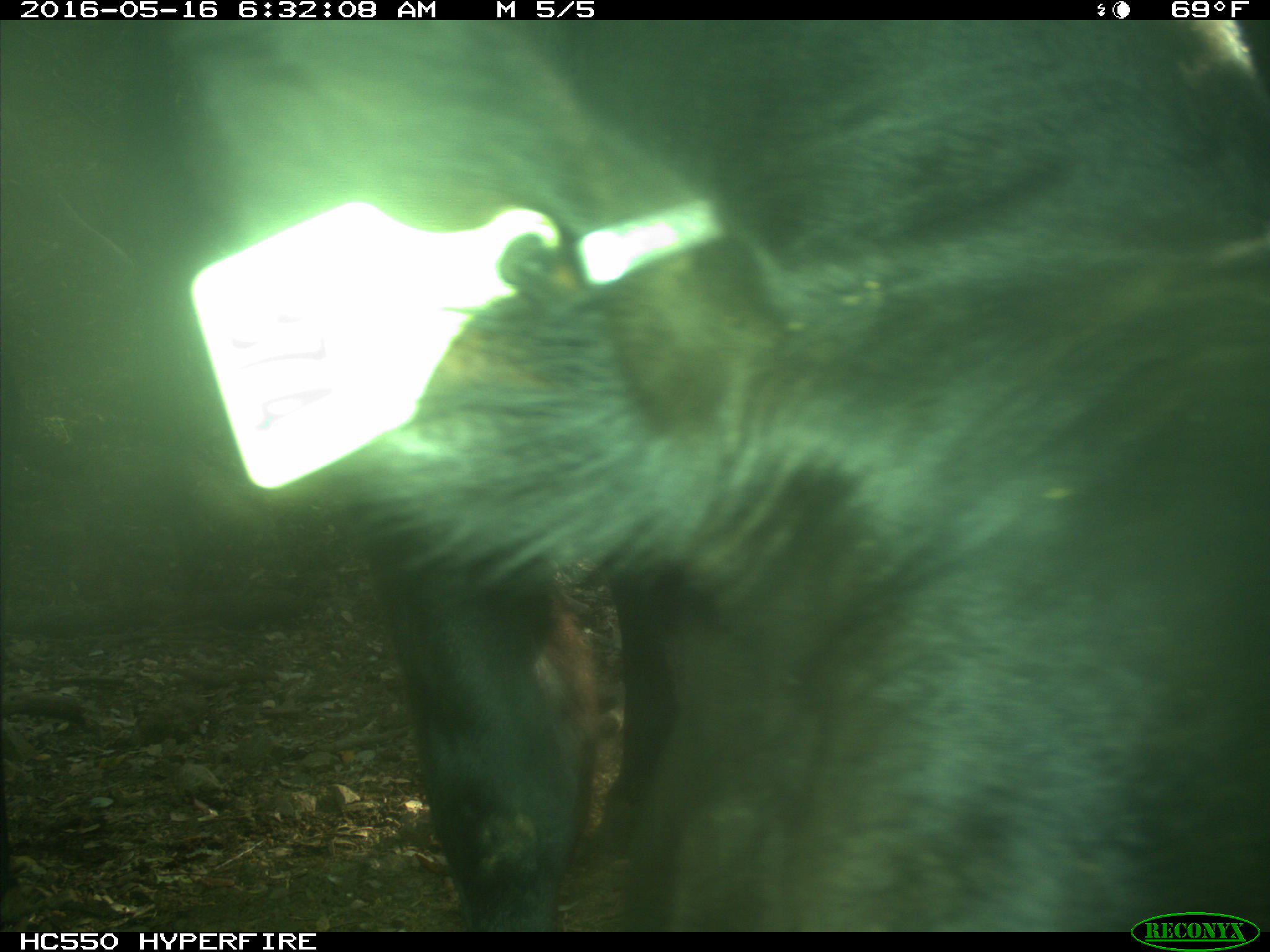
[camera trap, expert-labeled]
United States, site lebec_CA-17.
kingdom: Animalia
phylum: Chordata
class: Mammalia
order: Artiodactyla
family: Bovidae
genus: Bos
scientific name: Bos taurus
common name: domestic cow